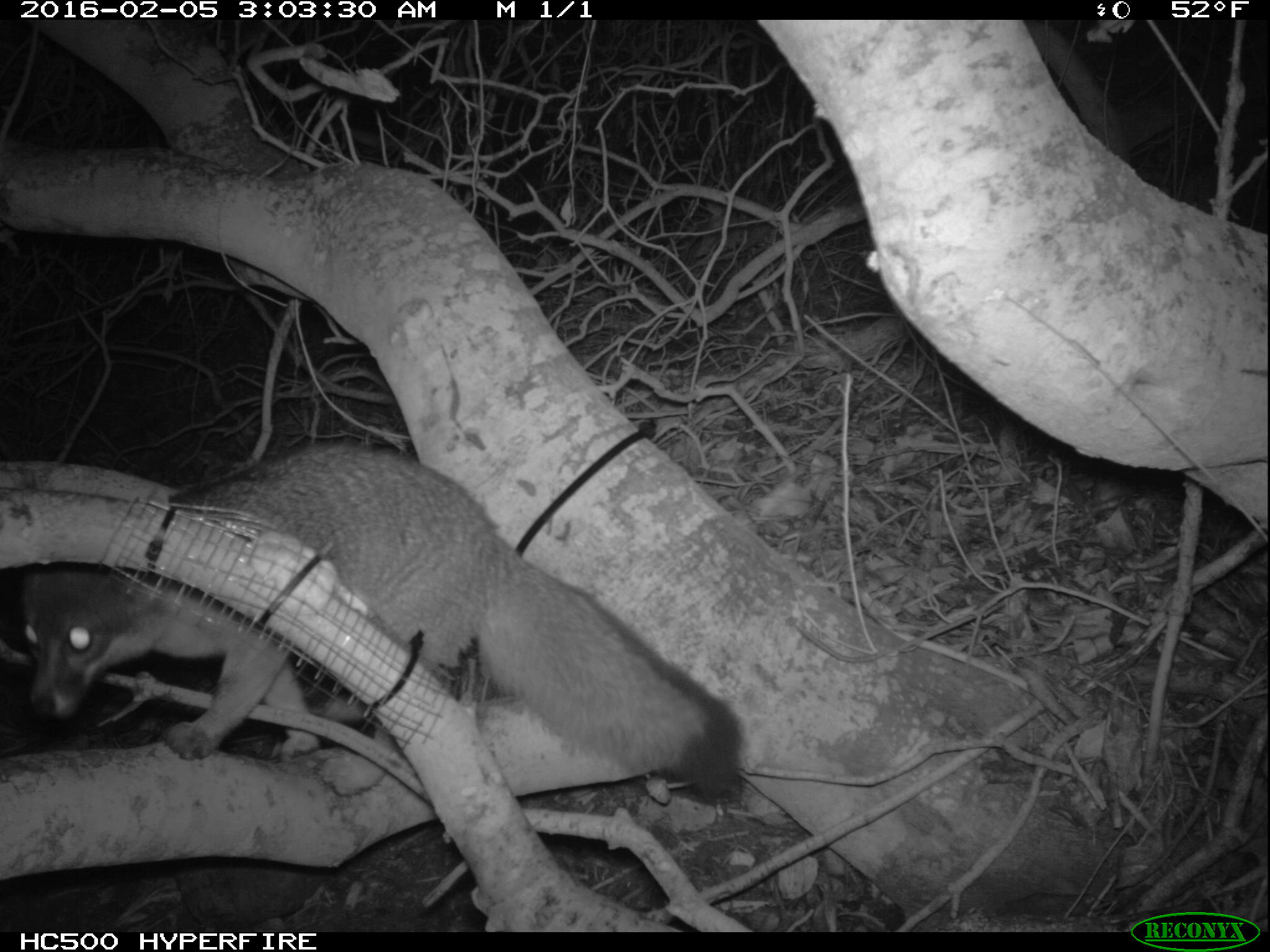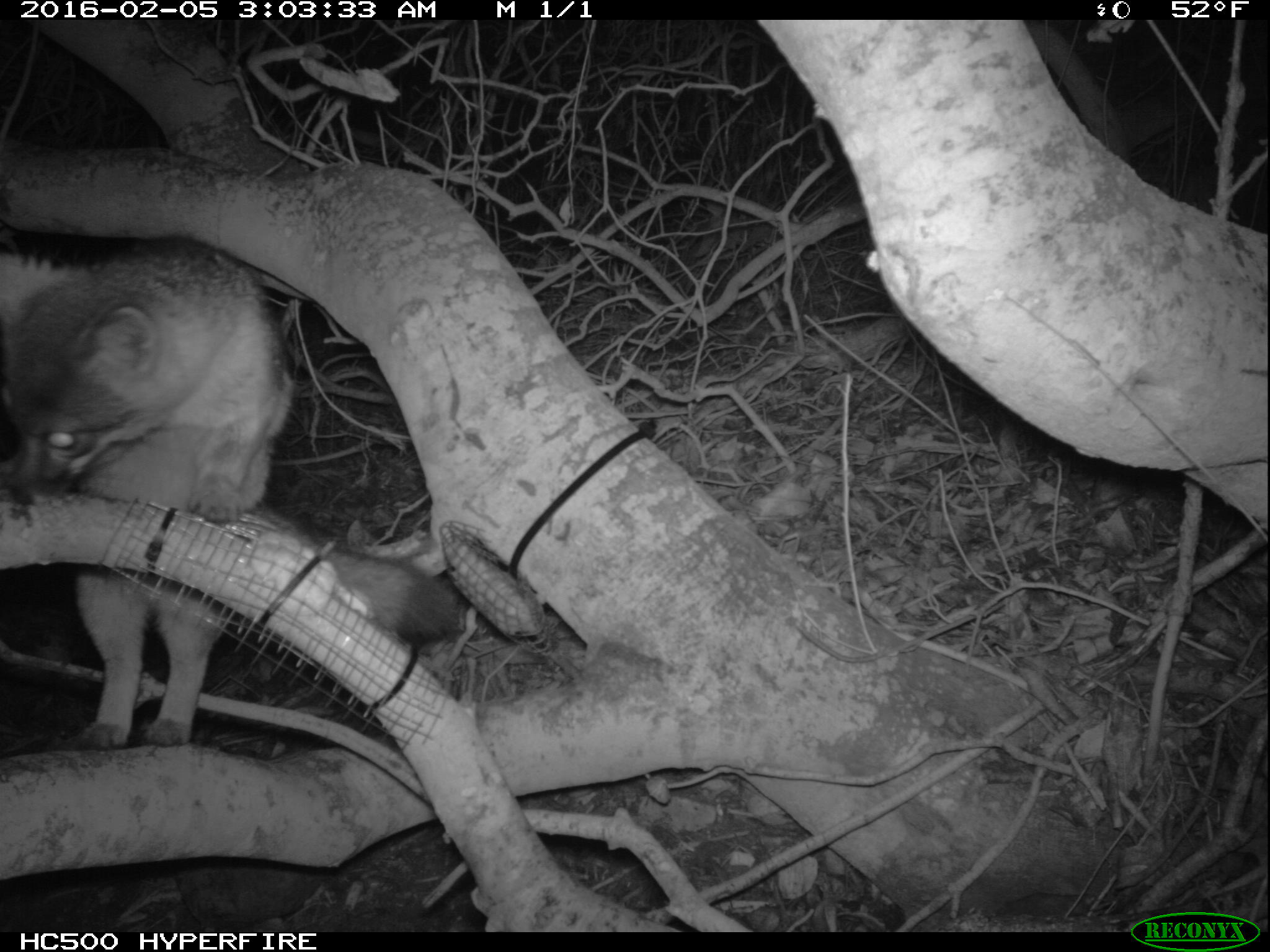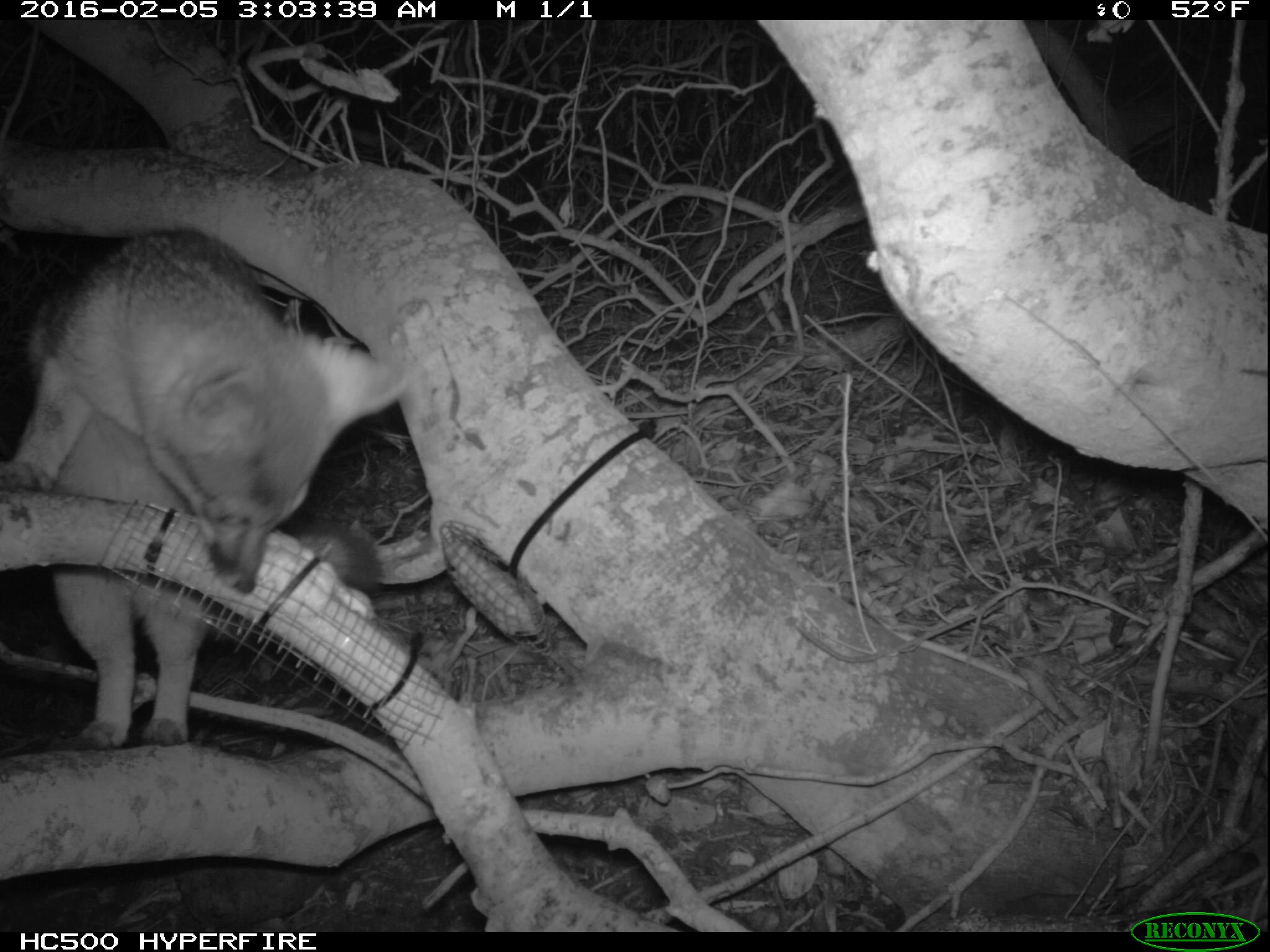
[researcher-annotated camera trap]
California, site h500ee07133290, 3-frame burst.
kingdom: Animalia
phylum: Chordata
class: Mammalia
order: Carnivora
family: Canidae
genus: Urocyon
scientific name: Urocyon littoralis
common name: island fox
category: fox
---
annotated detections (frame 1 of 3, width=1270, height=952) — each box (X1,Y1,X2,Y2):
fox: (21,431,744,814)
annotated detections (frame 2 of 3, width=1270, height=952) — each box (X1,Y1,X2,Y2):
fox: (0,250,466,746)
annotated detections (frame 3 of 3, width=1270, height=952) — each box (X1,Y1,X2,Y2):
fox: (2,229,412,745)